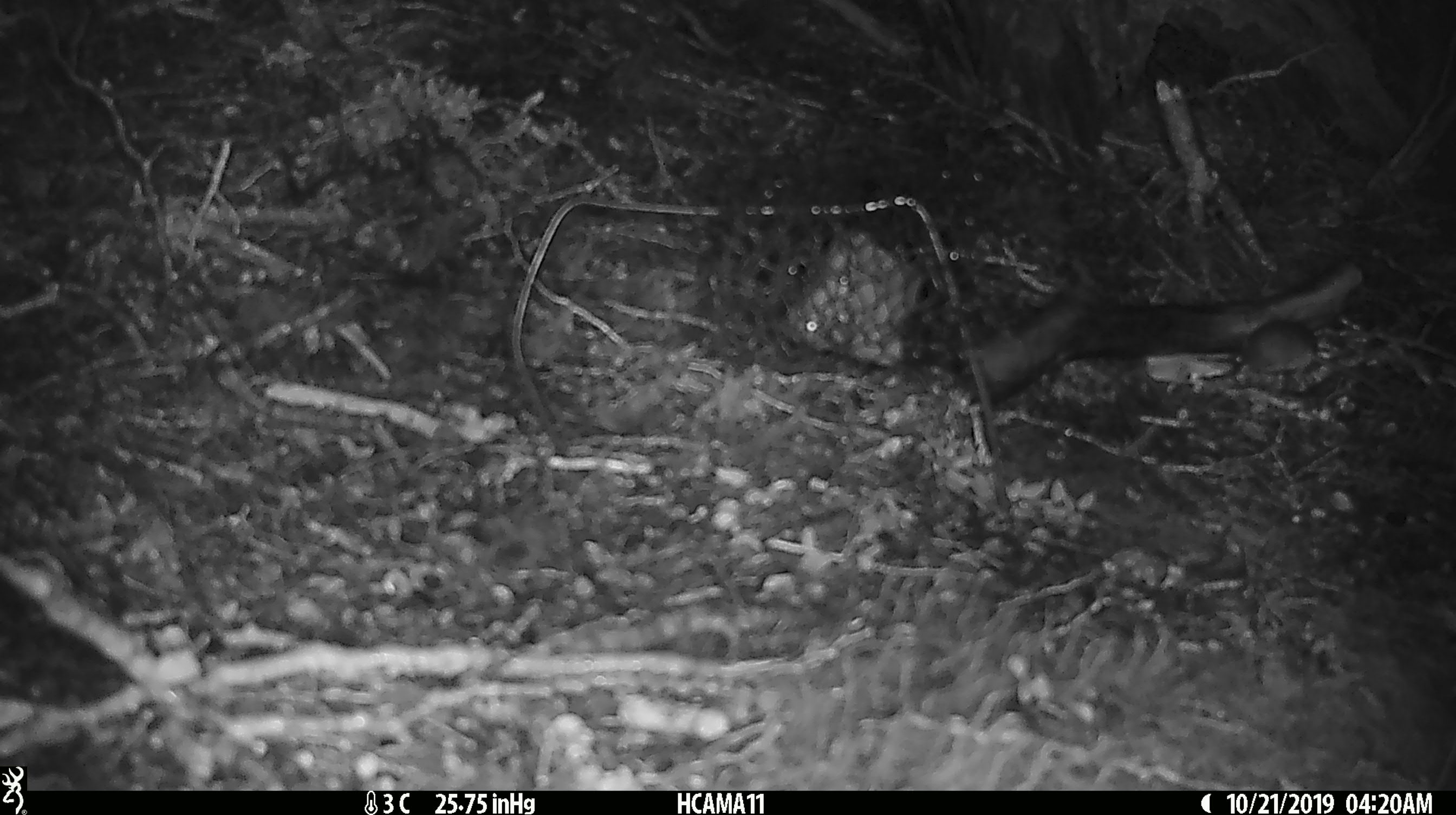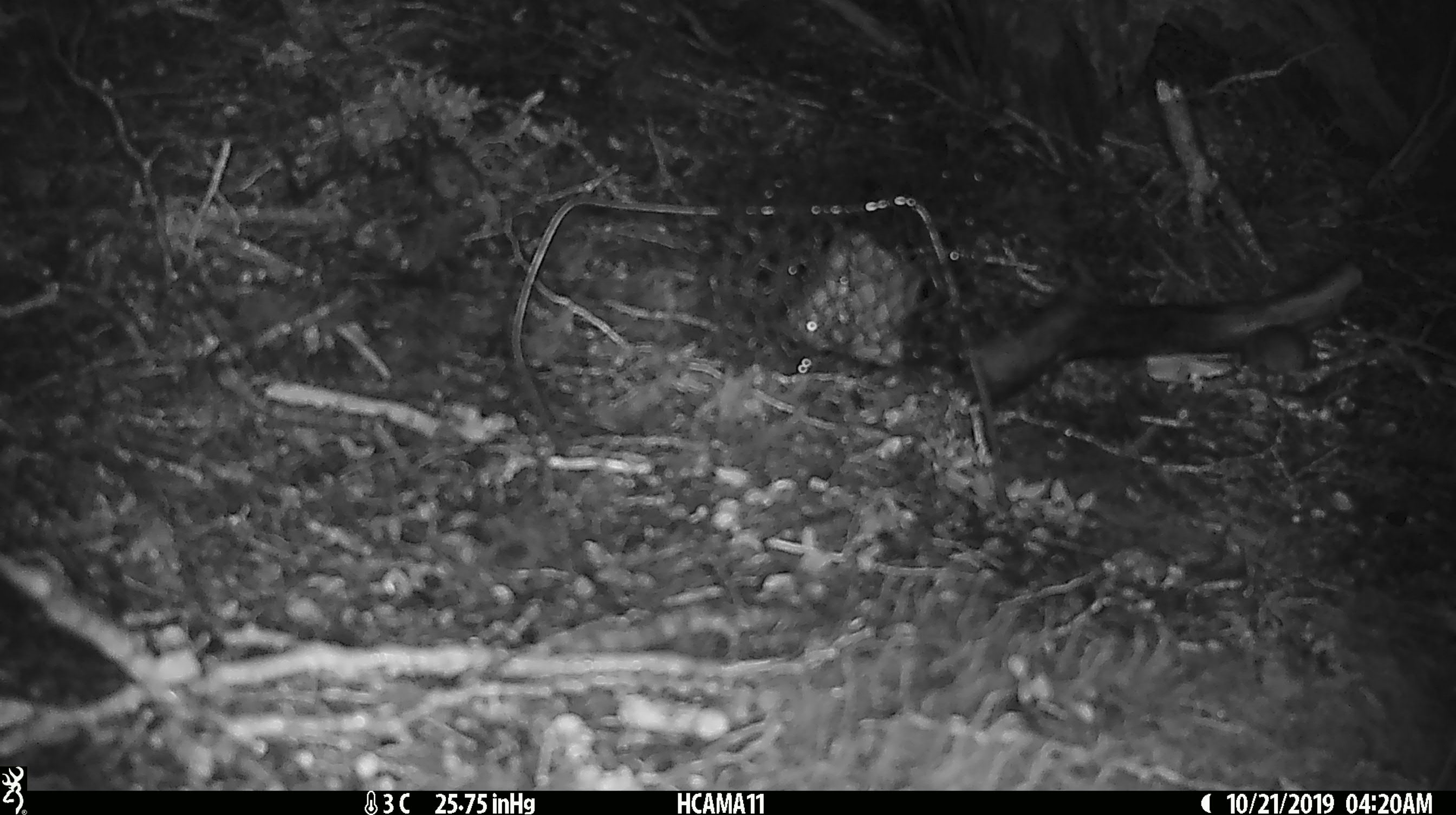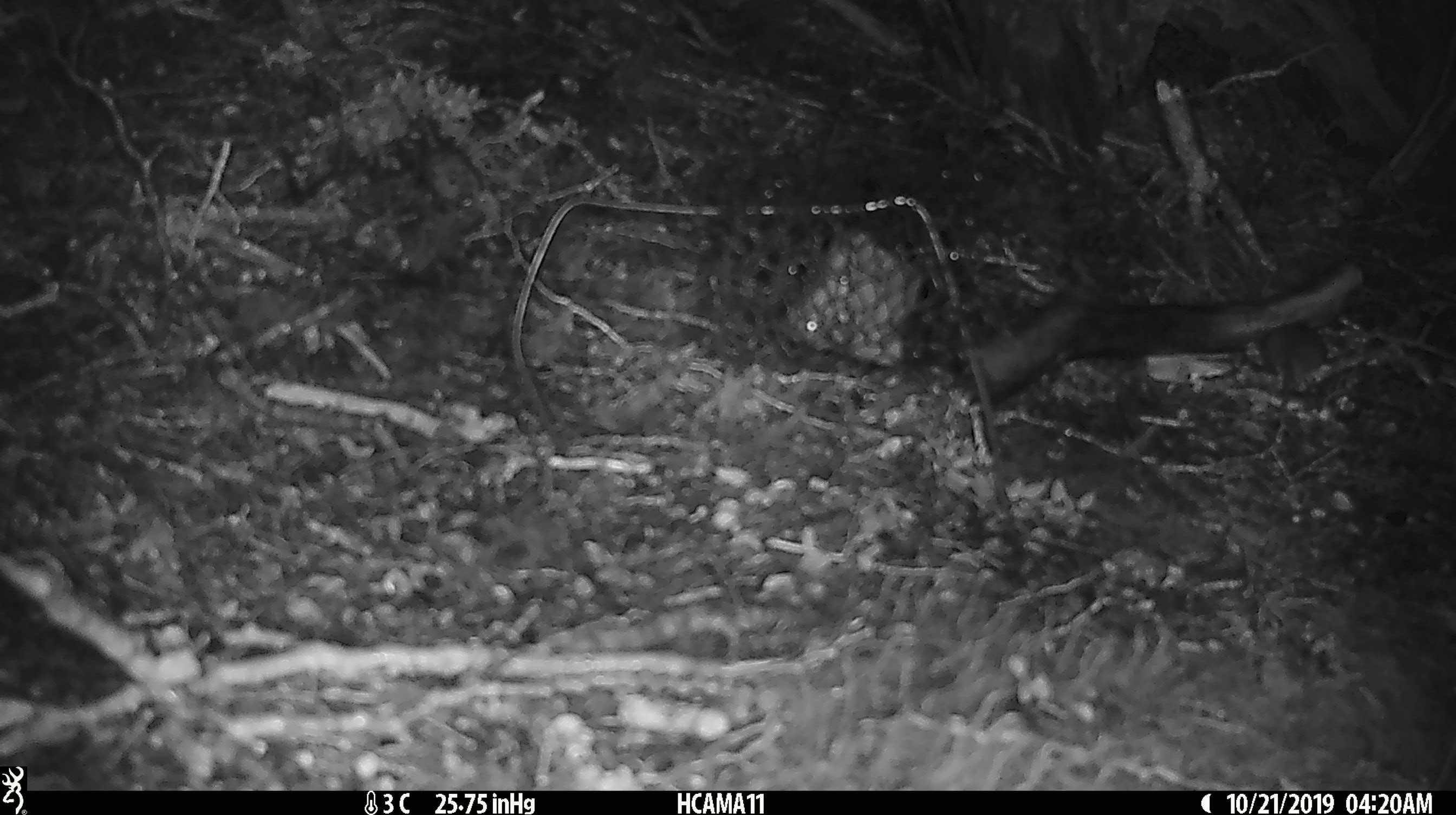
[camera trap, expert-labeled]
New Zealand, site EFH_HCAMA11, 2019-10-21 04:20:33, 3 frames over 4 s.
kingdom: Animalia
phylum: Chordata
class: Mammalia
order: Rodentia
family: Muridae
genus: Mus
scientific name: Mus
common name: mouse